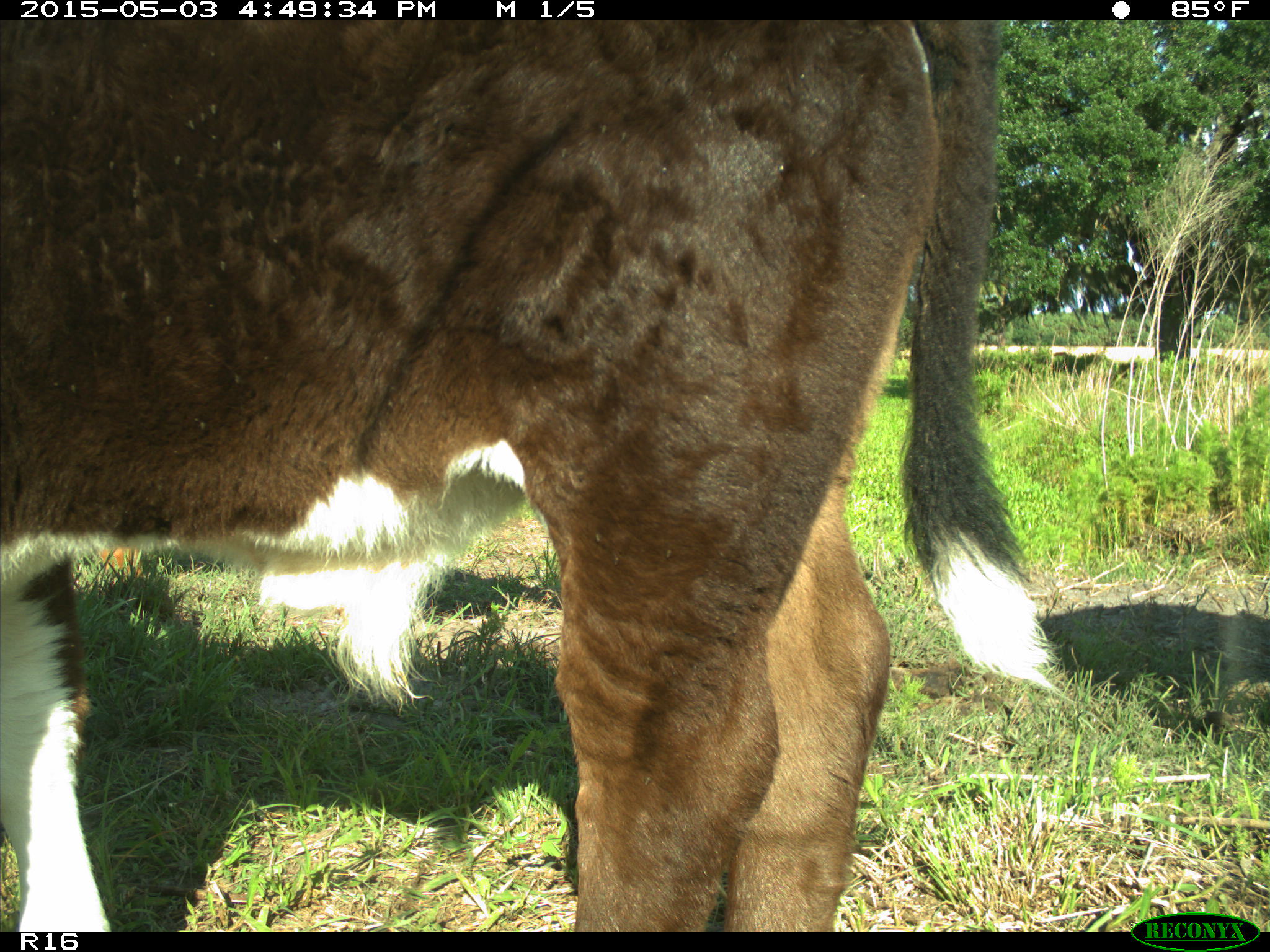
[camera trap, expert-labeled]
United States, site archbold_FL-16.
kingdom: Animalia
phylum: Chordata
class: Mammalia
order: Artiodactyla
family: Bovidae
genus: Bos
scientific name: Bos taurus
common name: domestic cow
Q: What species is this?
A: Bos taurus (domestic cow).